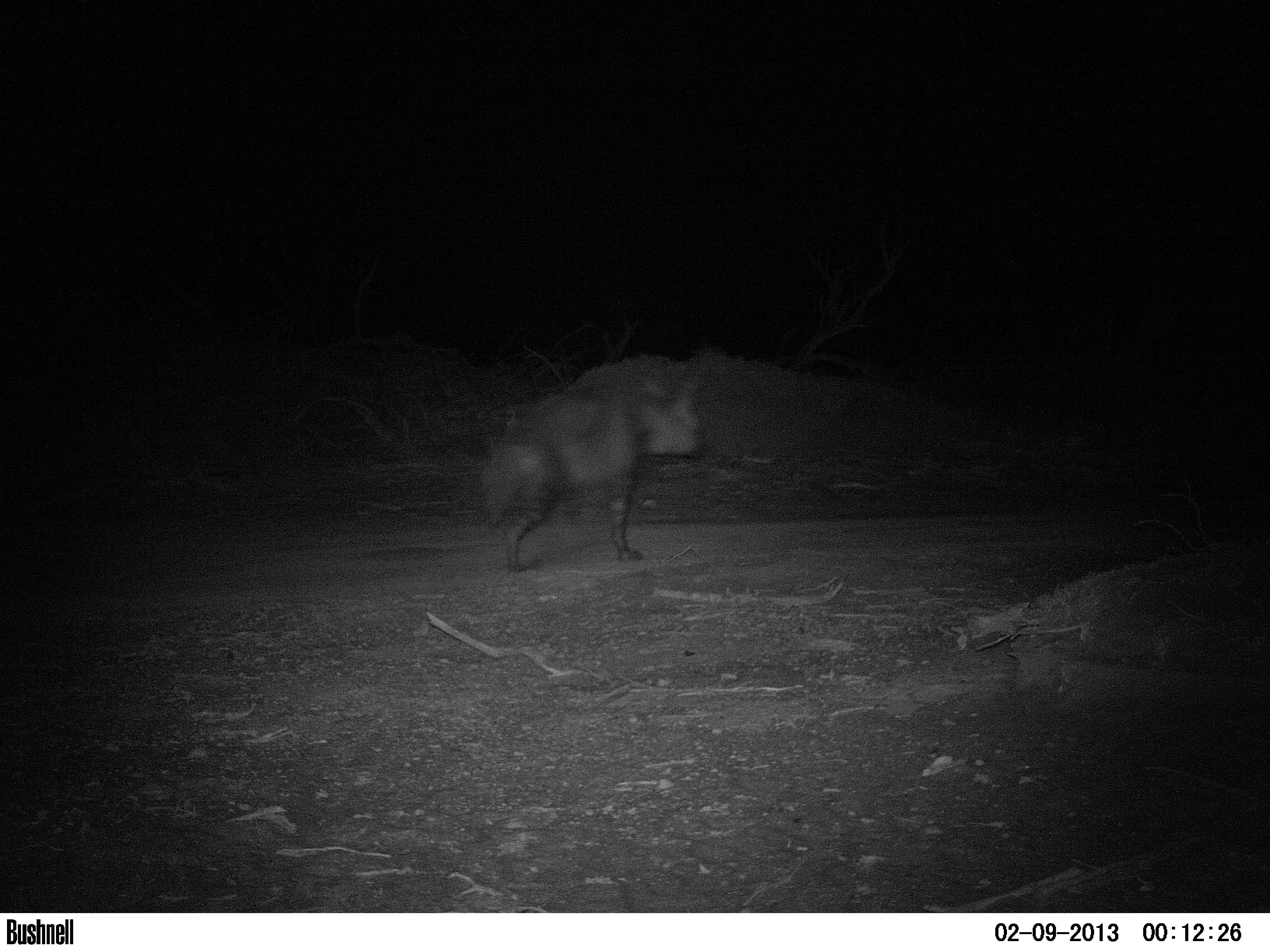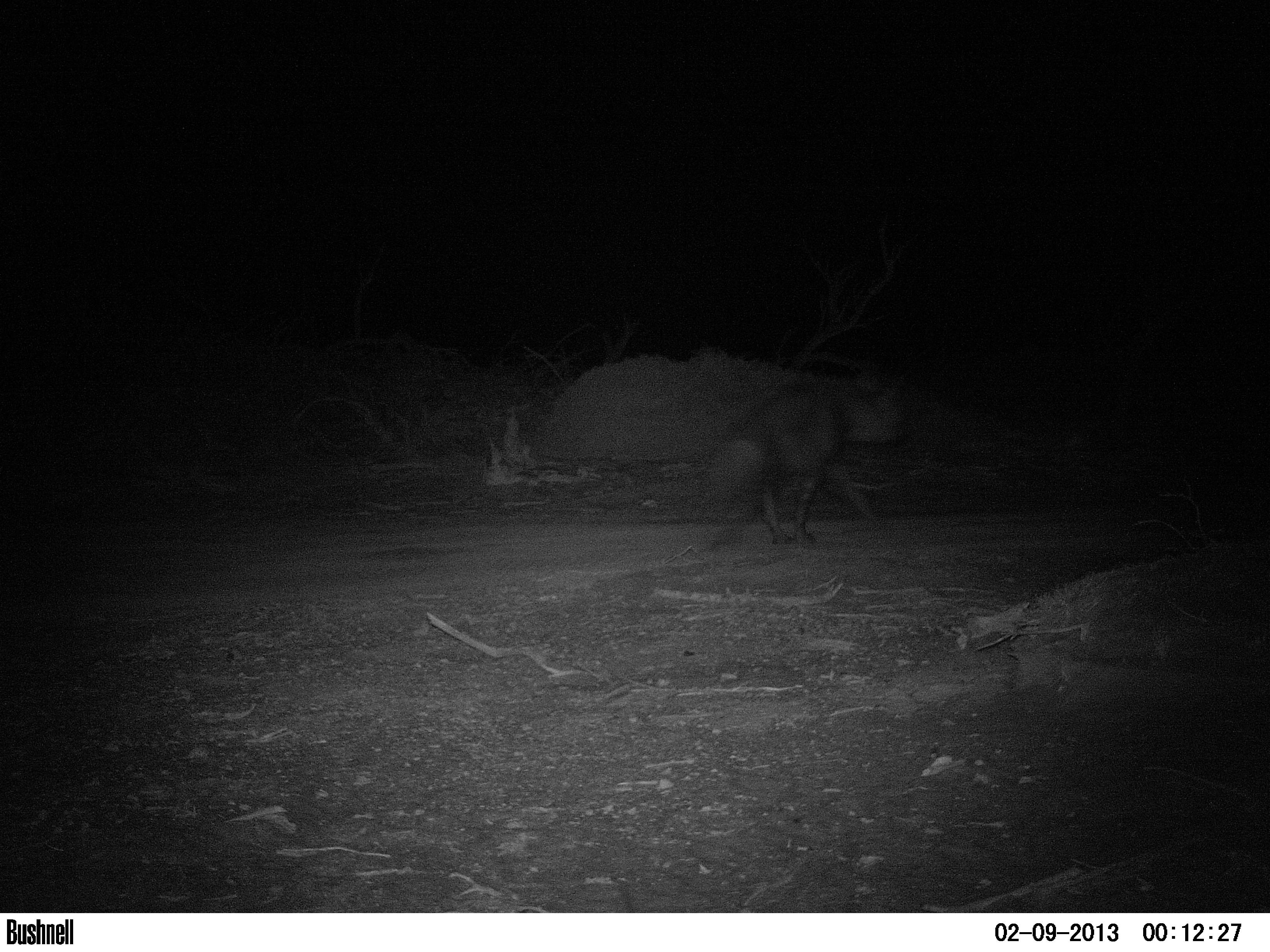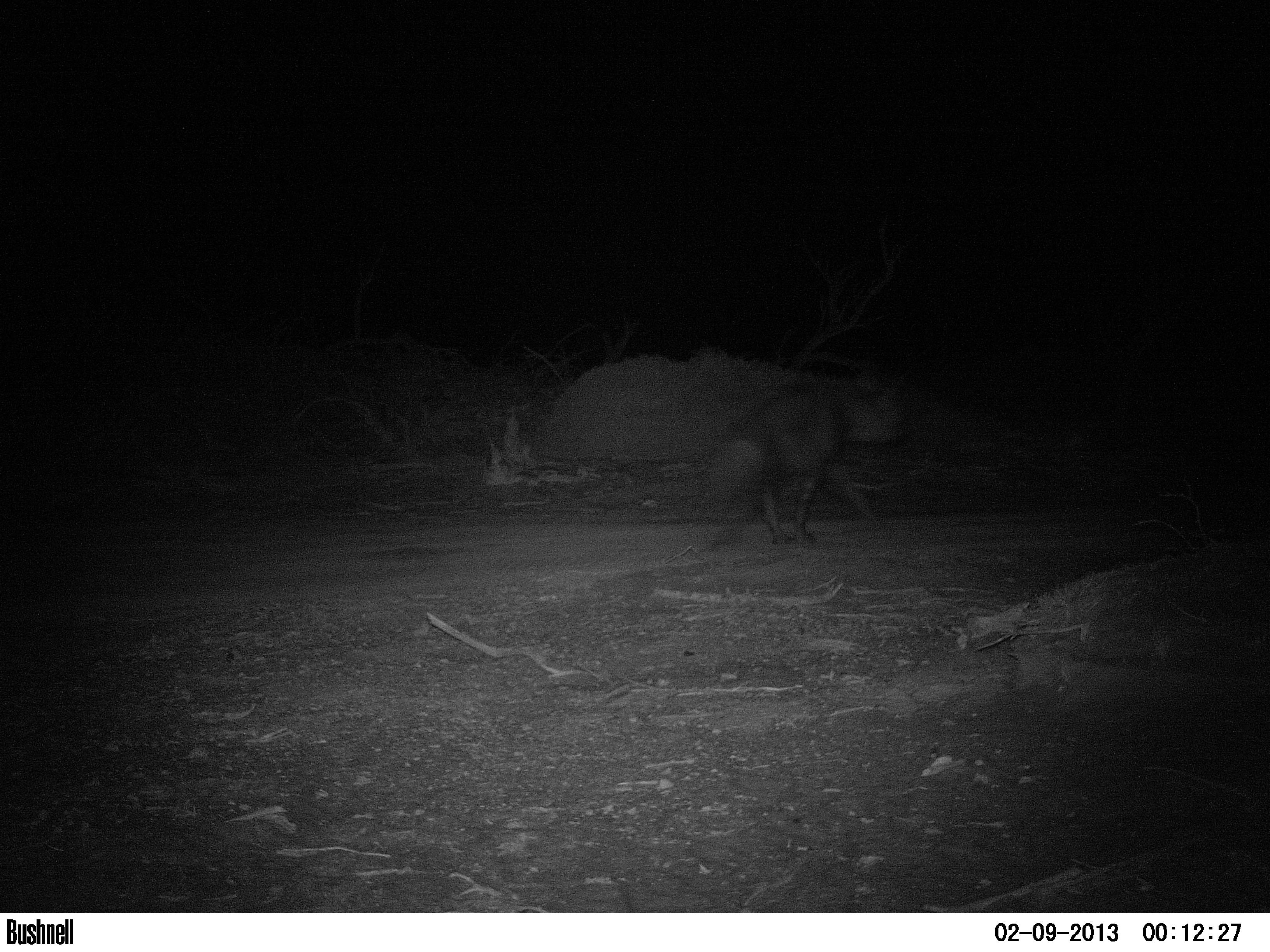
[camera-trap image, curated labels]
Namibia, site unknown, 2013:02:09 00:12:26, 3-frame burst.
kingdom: Animalia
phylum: Chordata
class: Mammalia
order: Carnivora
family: Hyaenidae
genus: Parahyaena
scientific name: Parahyaena brunnea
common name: brown hyena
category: hyaena brunnea